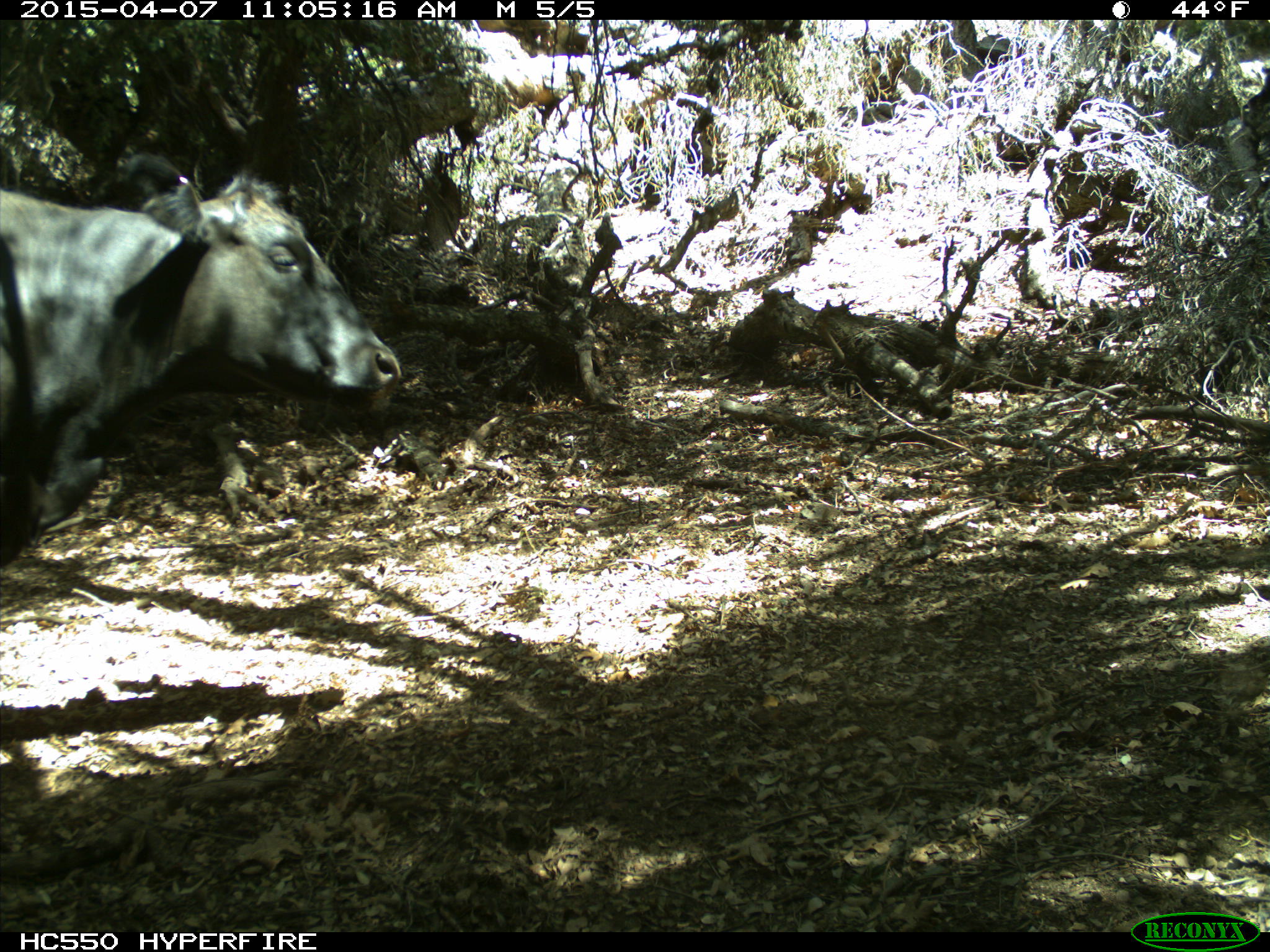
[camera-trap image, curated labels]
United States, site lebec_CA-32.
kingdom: Animalia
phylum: Chordata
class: Mammalia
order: Artiodactyla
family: Bovidae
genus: Bos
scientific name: Bos taurus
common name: domestic cow